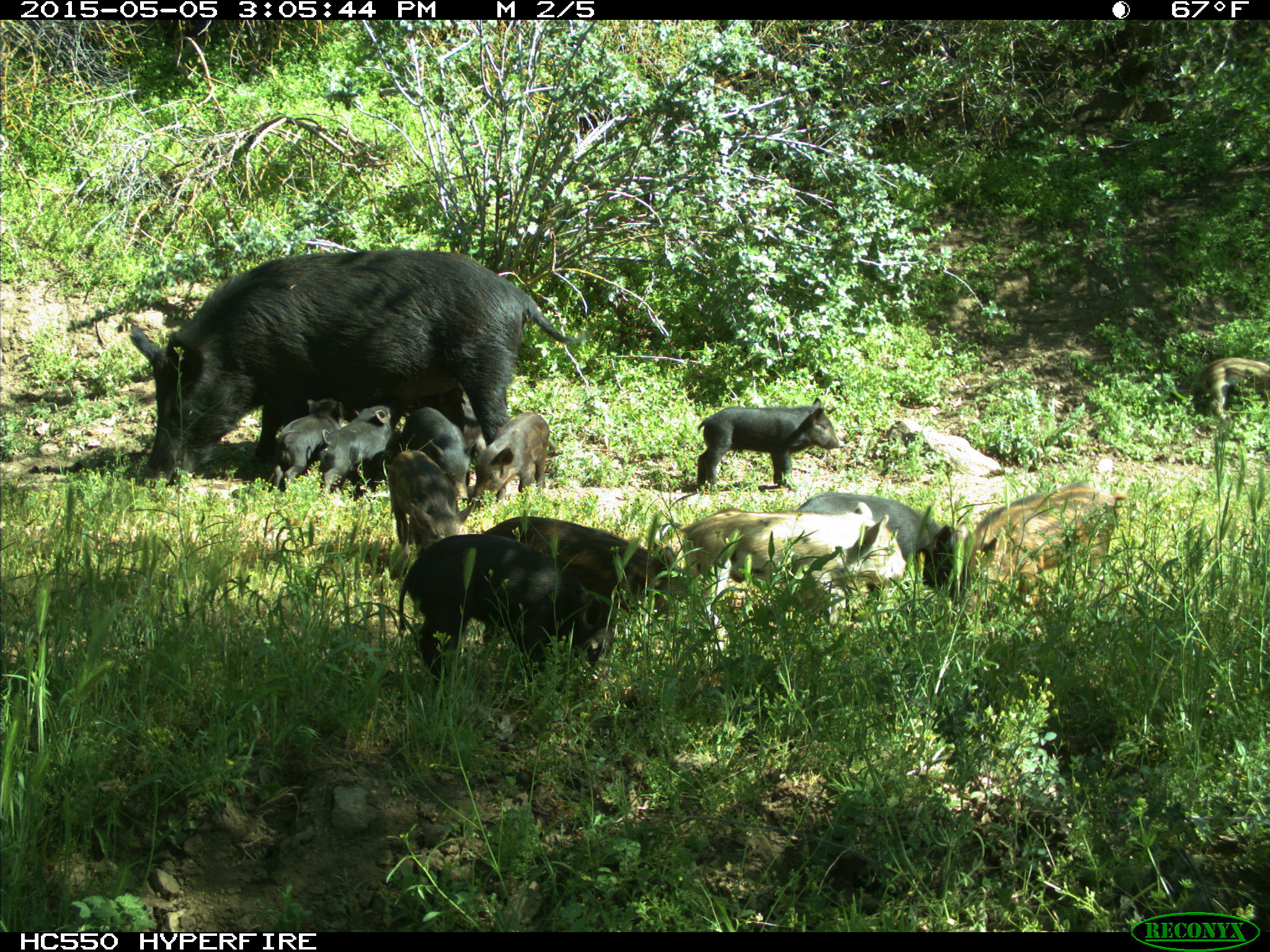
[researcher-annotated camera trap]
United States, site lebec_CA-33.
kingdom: Animalia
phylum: Chordata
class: Mammalia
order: Artiodactyla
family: Suidae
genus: Sus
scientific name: Sus scrofa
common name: wild boar